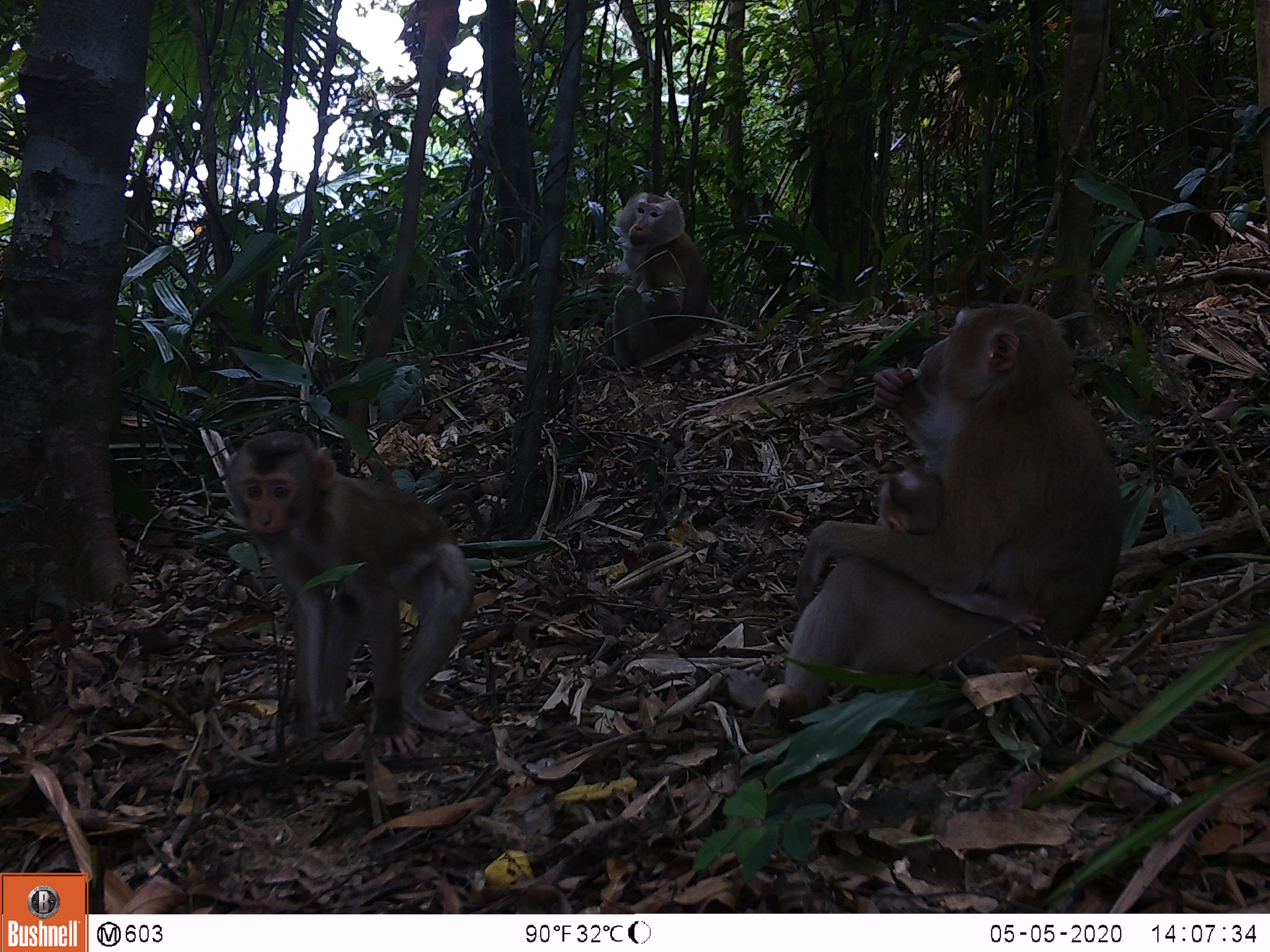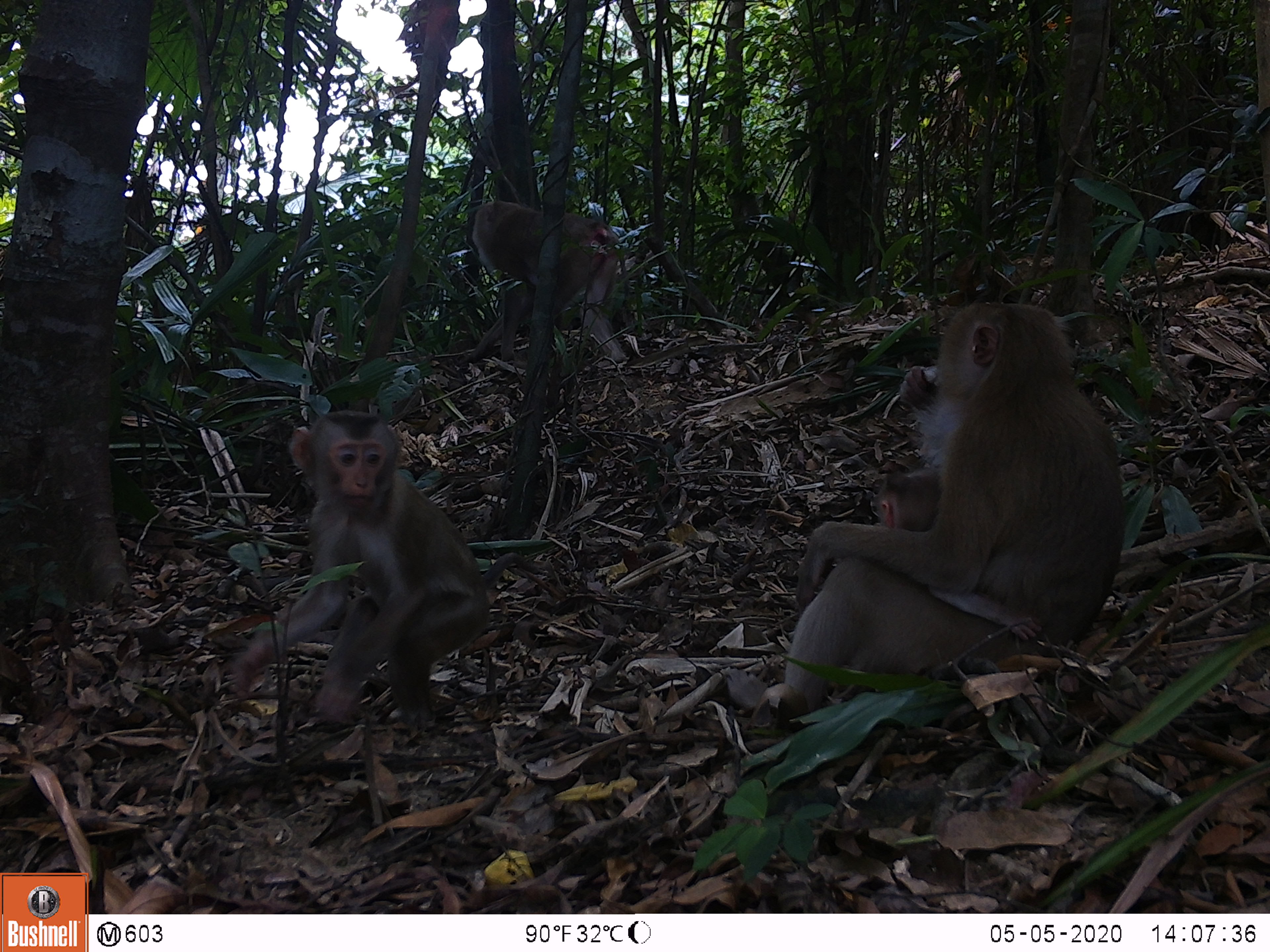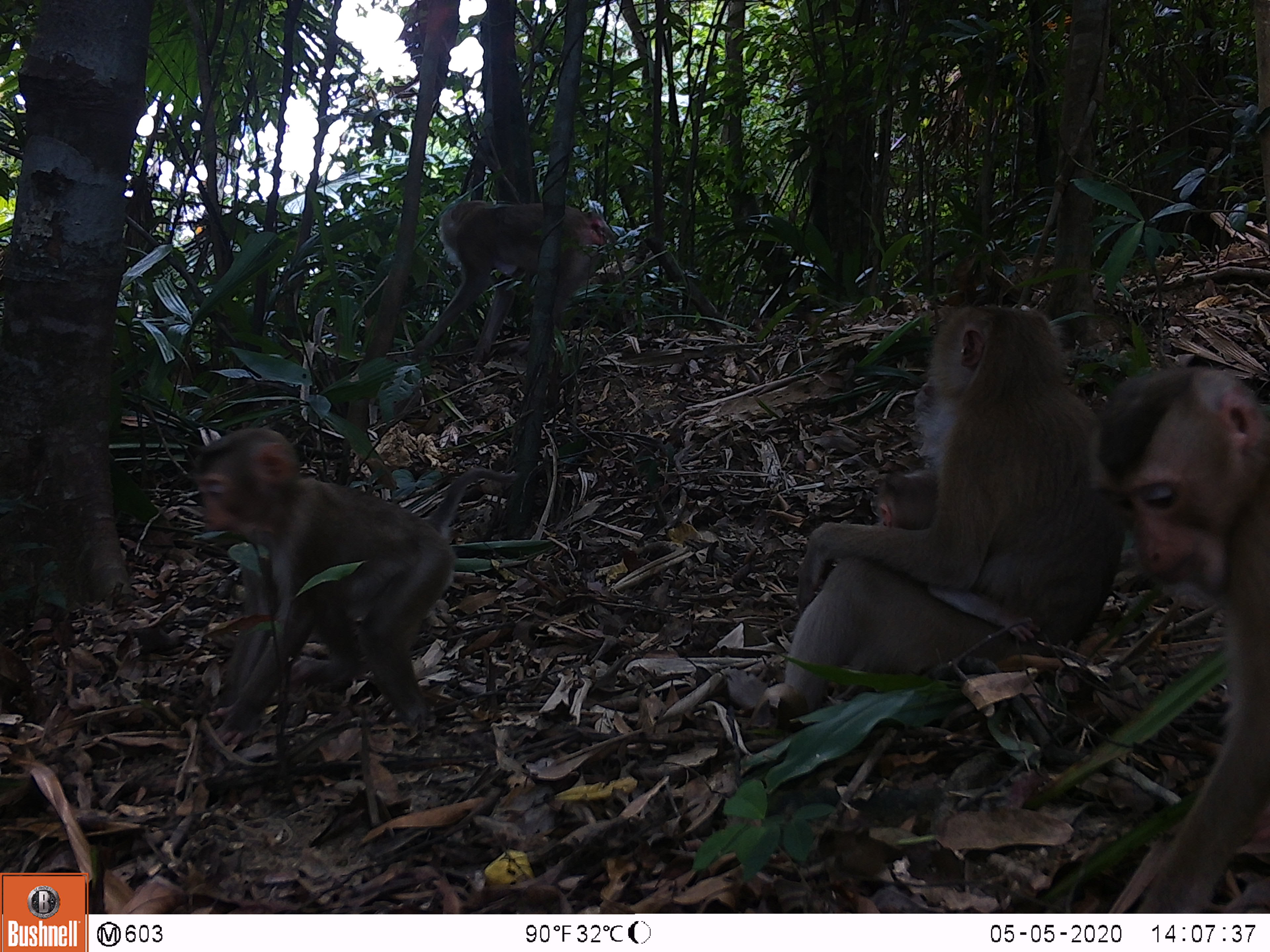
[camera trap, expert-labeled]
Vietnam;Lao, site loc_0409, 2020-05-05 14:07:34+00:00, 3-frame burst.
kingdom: Animalia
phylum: Chordata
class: Mammalia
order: Primates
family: Cercopithecidae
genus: Macaca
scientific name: Macaca nemestrina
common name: pig-tailed macaque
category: pig tailed macaque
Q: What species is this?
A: Pig tailed macaque (pig-tailed macaque) (Macaca nemestrina).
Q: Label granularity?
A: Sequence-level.